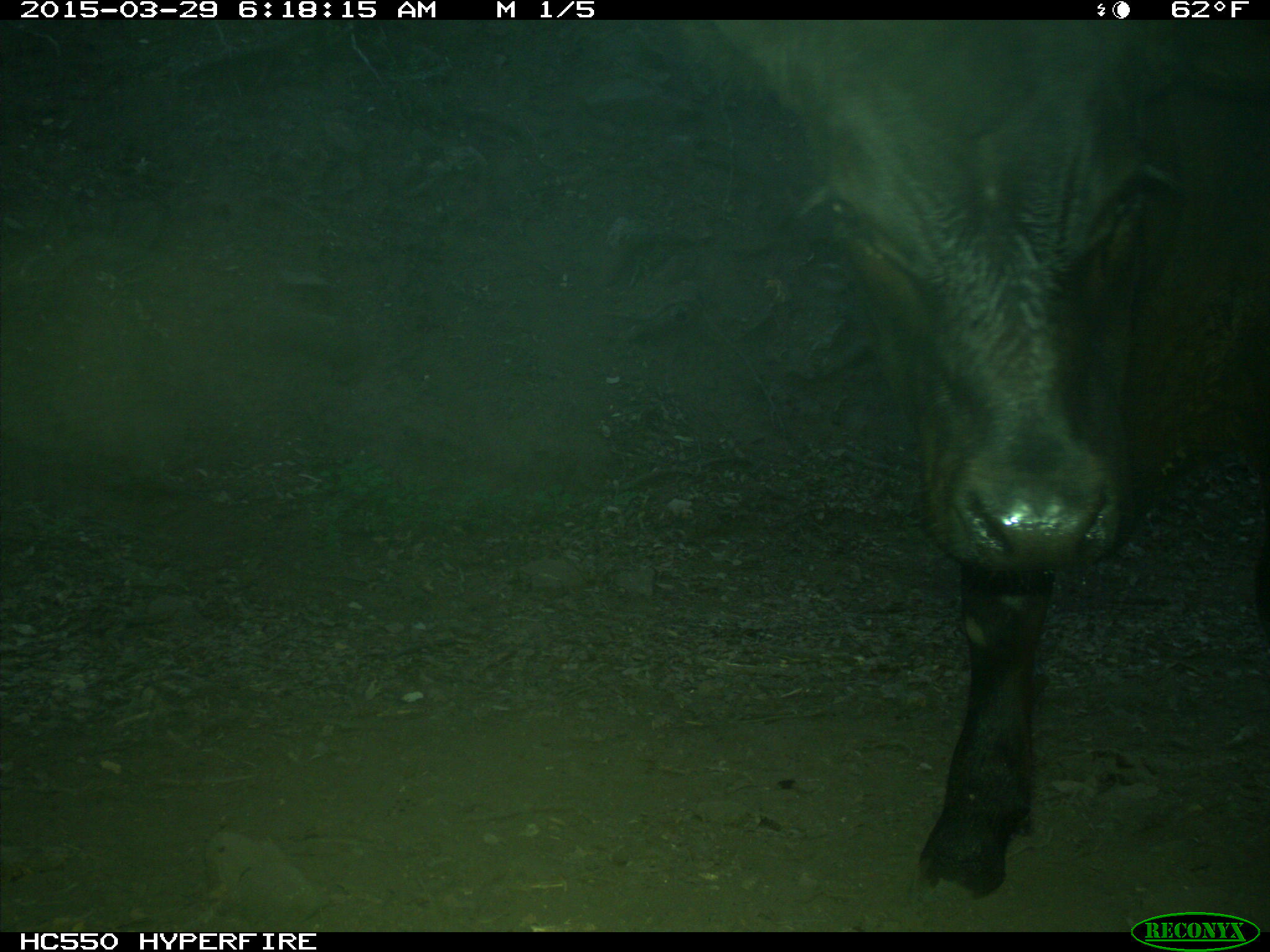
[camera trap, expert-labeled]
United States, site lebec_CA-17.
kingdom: Animalia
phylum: Chordata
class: Mammalia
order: Artiodactyla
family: Bovidae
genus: Bos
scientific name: Bos taurus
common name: domestic cow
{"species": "Bos taurus (domestic cow)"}